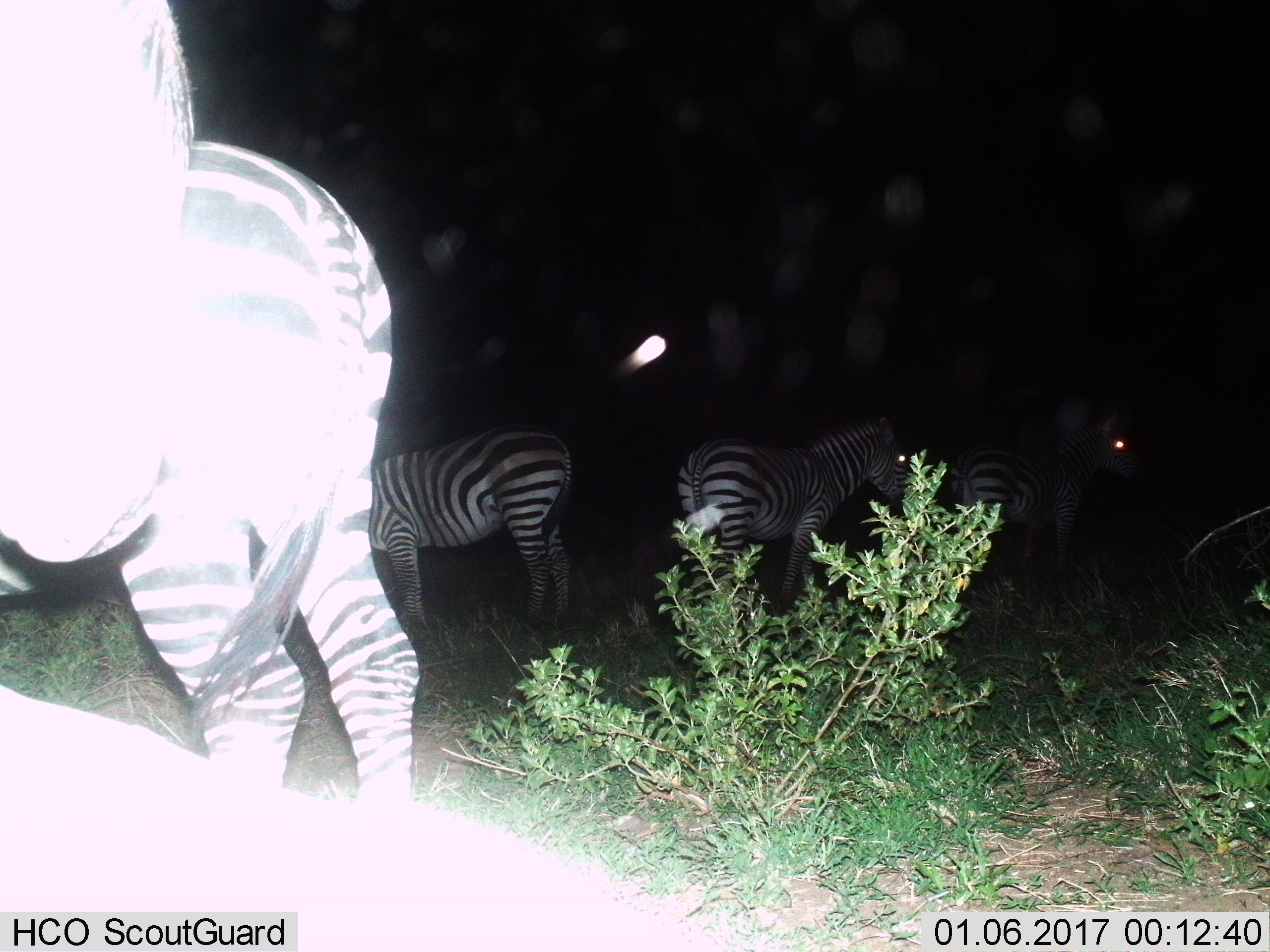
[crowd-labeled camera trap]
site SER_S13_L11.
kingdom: Animalia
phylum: Chordata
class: Mammalia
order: Perissodactyla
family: Equidae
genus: Equus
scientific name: Equus quagga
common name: plains zebra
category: zebraplains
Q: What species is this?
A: Zebraplains (plains zebra) (Equus quagga).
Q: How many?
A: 4.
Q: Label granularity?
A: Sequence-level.